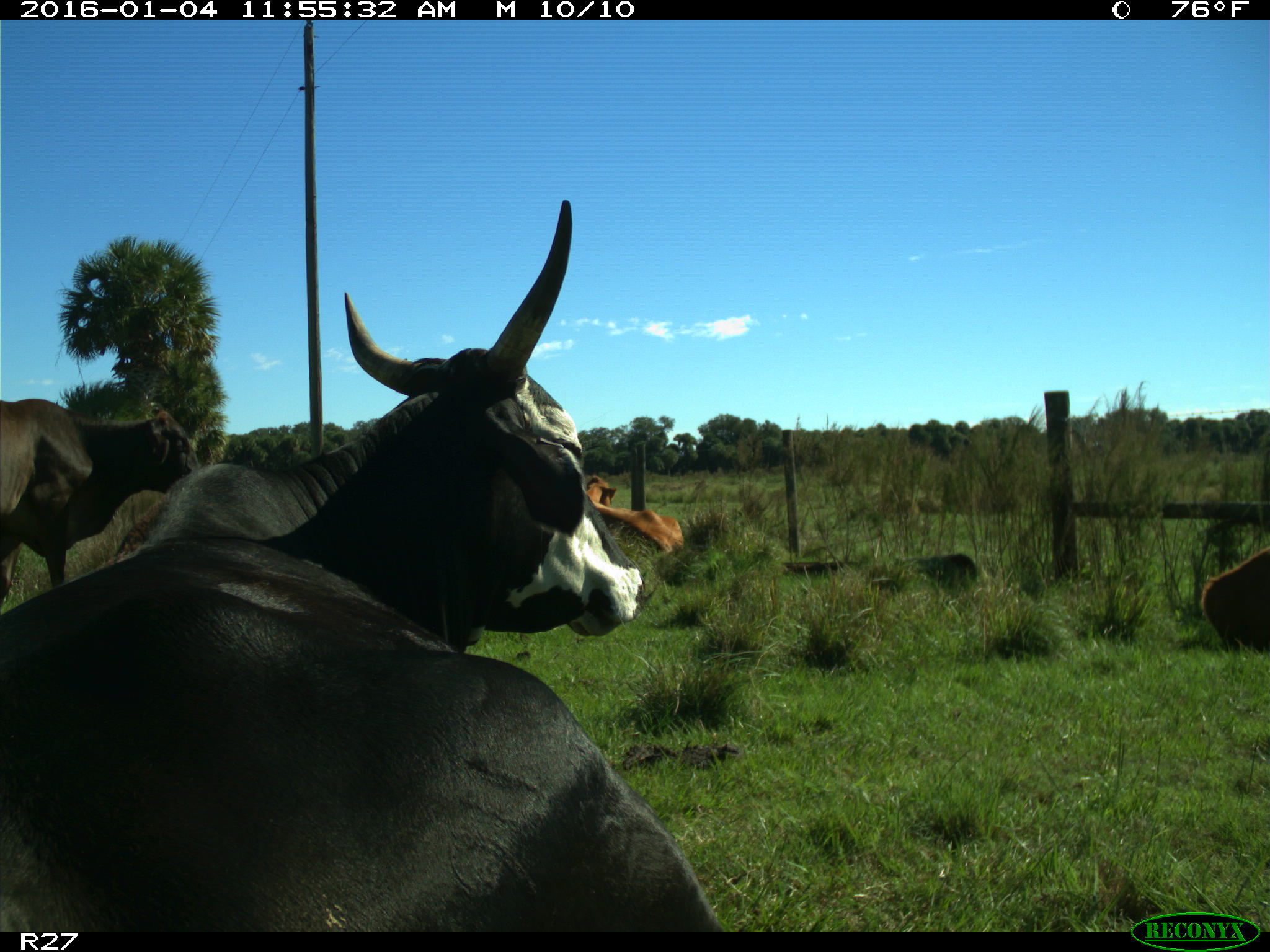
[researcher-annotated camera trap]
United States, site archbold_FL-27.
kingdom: Animalia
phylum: Chordata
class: Mammalia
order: Artiodactyla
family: Bovidae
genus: Bos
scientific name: Bos taurus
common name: domestic cow